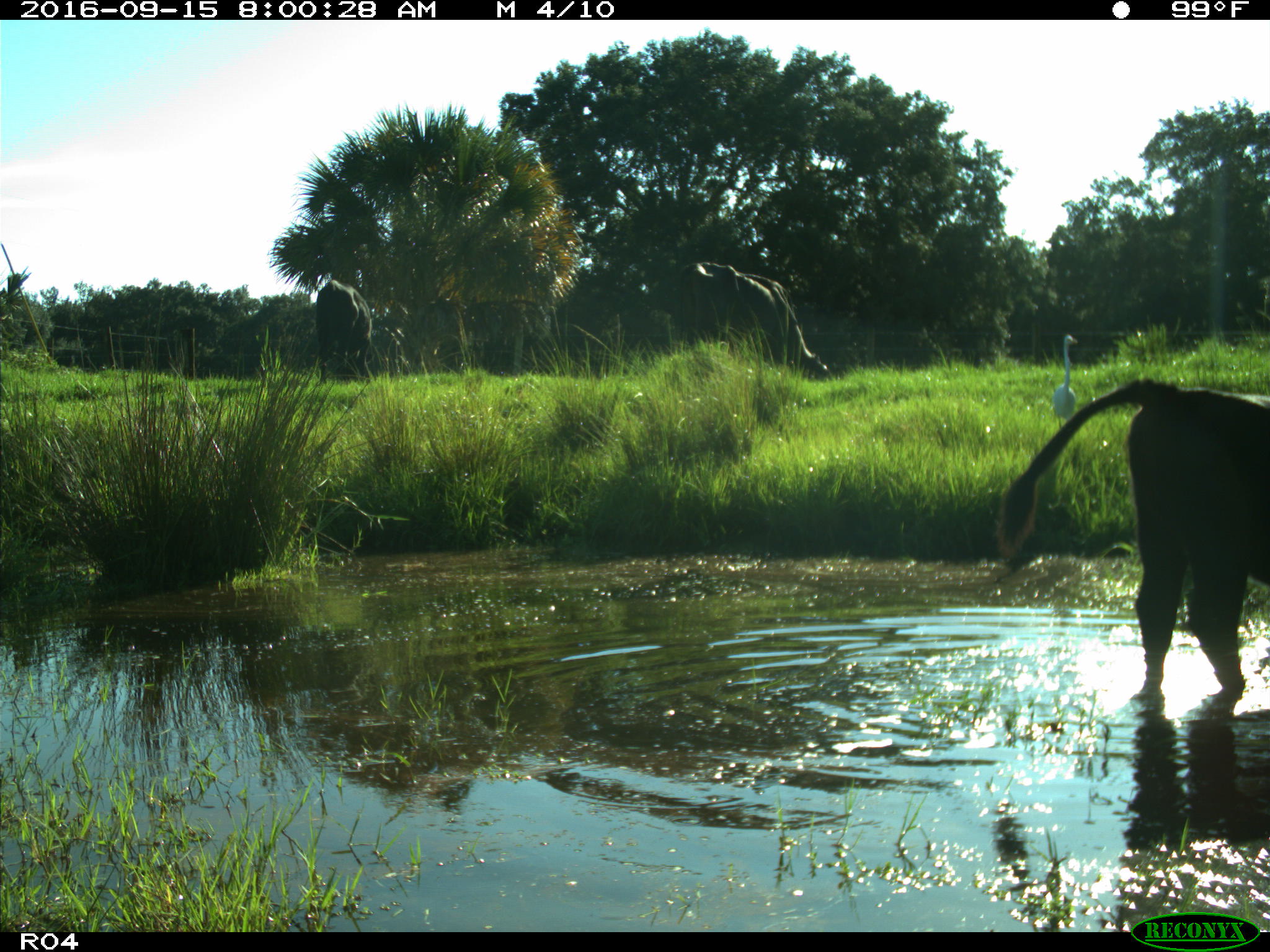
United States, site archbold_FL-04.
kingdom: Animalia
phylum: Chordata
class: Mammalia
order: Artiodactyla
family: Bovidae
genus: Bos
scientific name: Bos taurus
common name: domestic cow